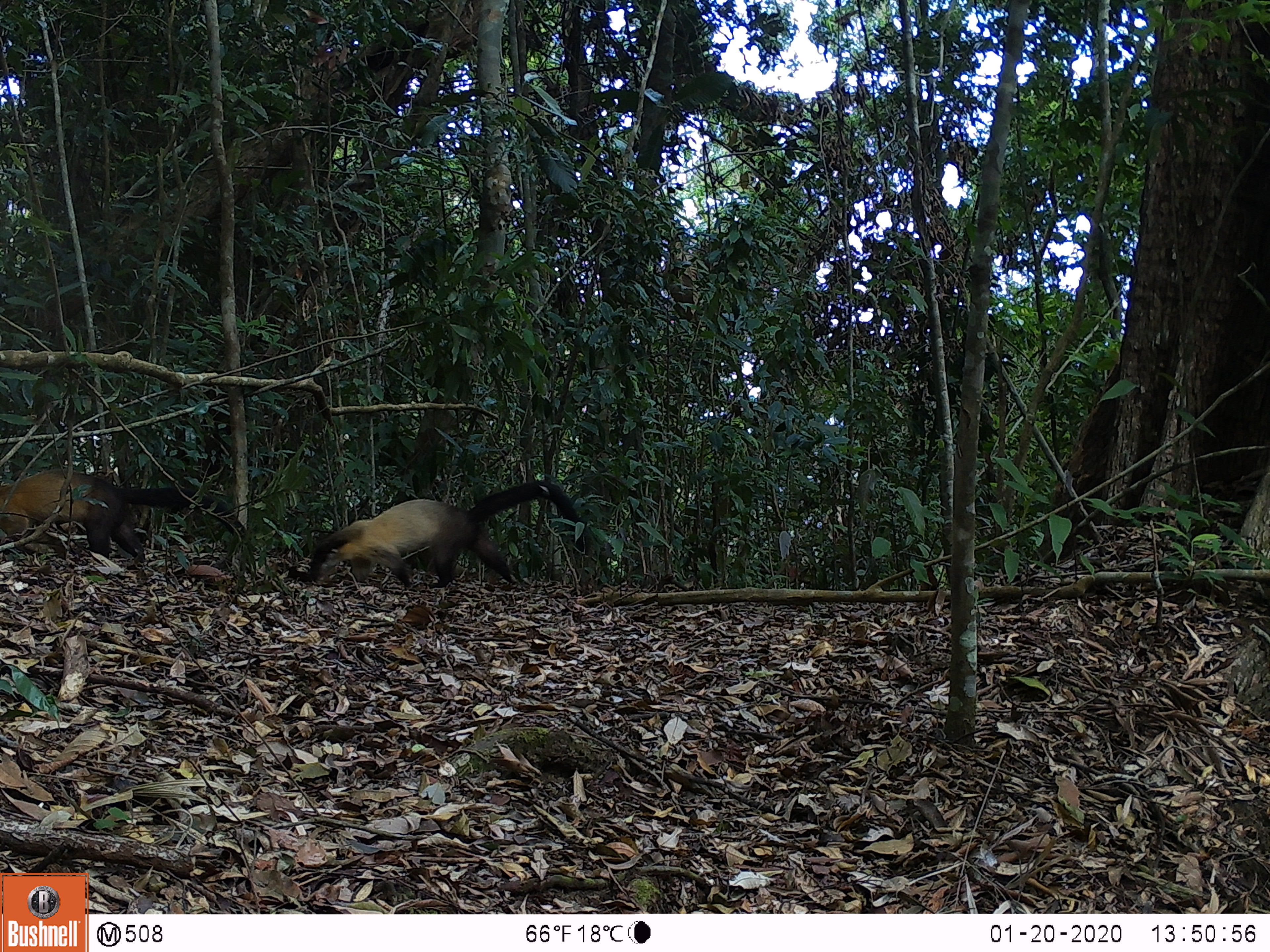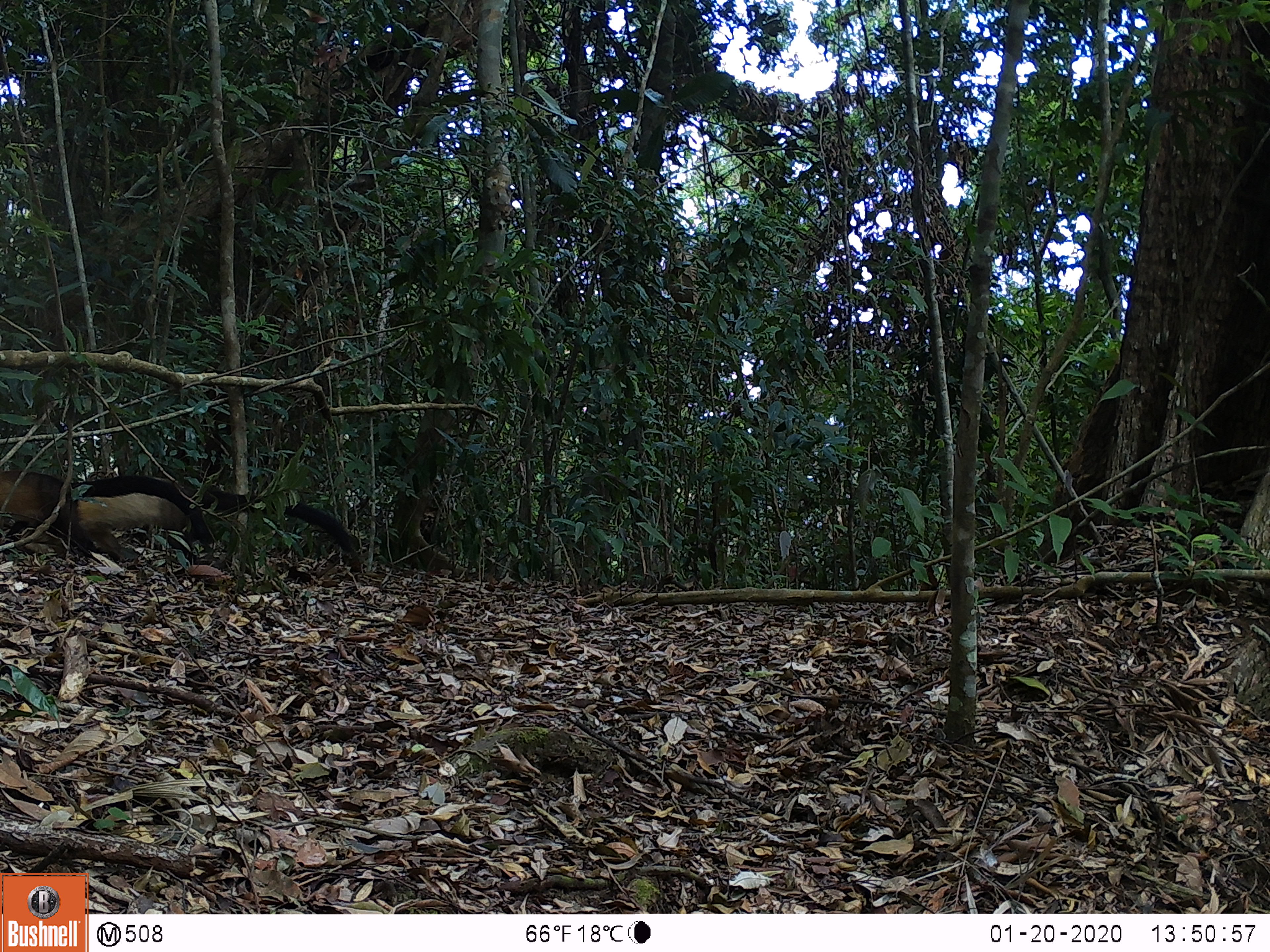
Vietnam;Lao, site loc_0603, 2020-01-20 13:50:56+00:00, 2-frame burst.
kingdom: Animalia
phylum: Chordata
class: Mammalia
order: Carnivora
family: Mustelidae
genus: Martes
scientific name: Martes flavigula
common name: yellow-throated marten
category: yellow throated marten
Yellow throated marten (yellow-throated marten) (Martes flavigula). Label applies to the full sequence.